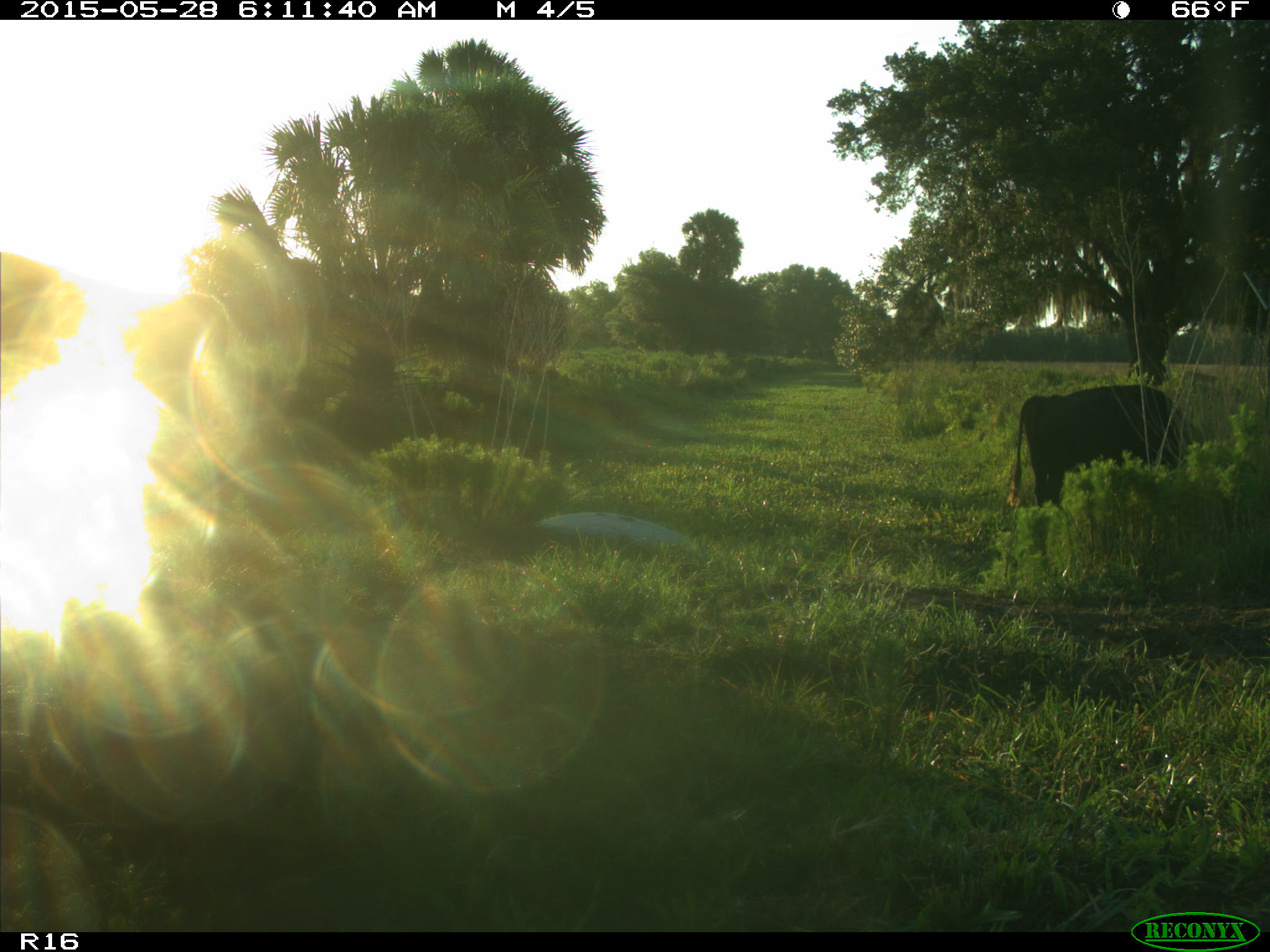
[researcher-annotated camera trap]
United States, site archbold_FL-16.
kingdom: Animalia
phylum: Chordata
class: Mammalia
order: Artiodactyla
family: Bovidae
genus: Bos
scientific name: Bos taurus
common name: domestic cow